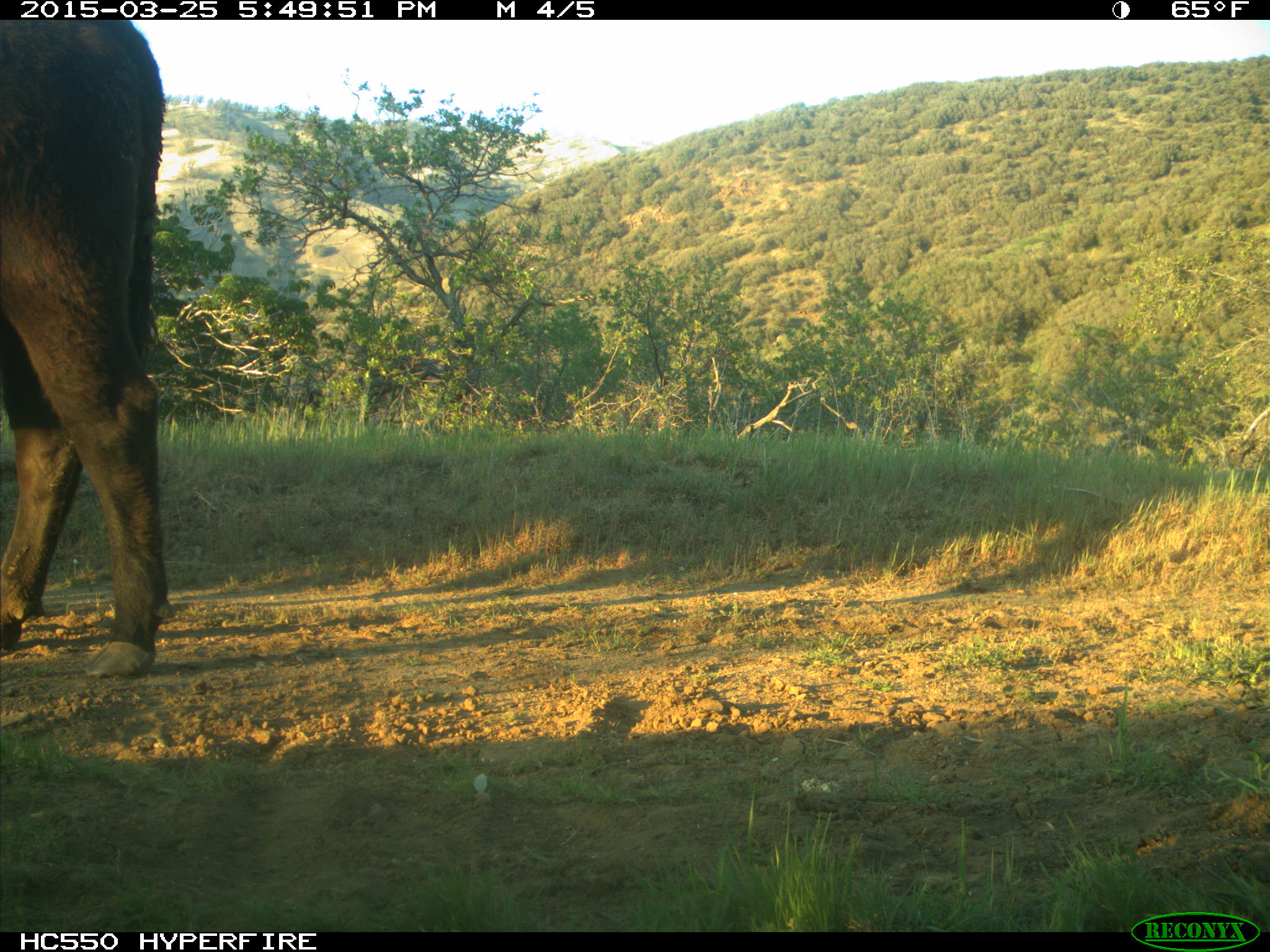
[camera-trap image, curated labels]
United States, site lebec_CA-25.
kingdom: Animalia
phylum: Chordata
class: Mammalia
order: Artiodactyla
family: Bovidae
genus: Bos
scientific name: Bos taurus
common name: domestic cow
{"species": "Bos taurus (domestic cow)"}